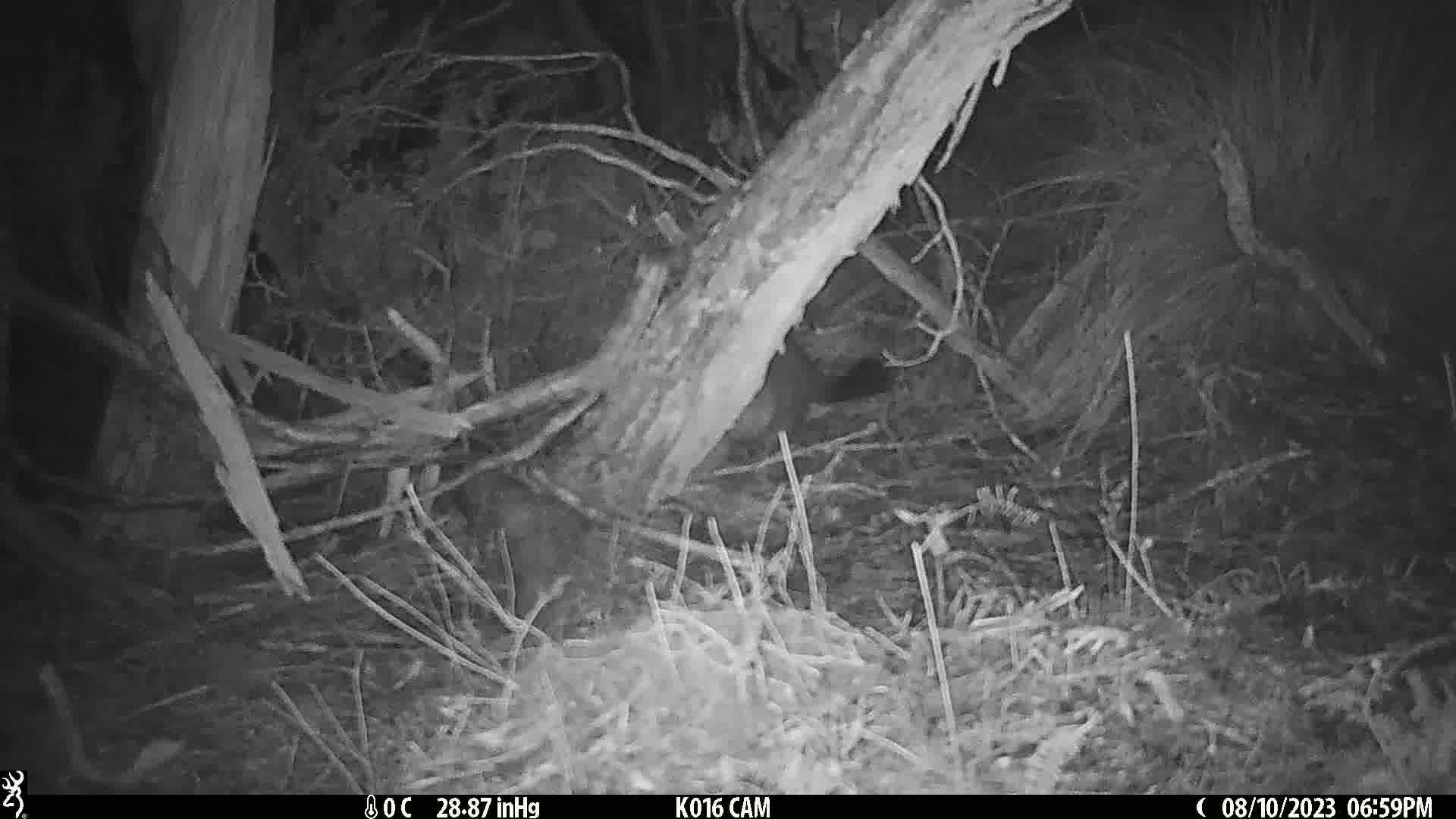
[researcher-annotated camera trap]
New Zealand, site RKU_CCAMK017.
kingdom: Animalia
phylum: Chordata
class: Mammalia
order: Diprotodontia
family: Phalangeridae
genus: Trichosurus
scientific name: Trichosurus vulpecula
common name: common brushtail possum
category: possum